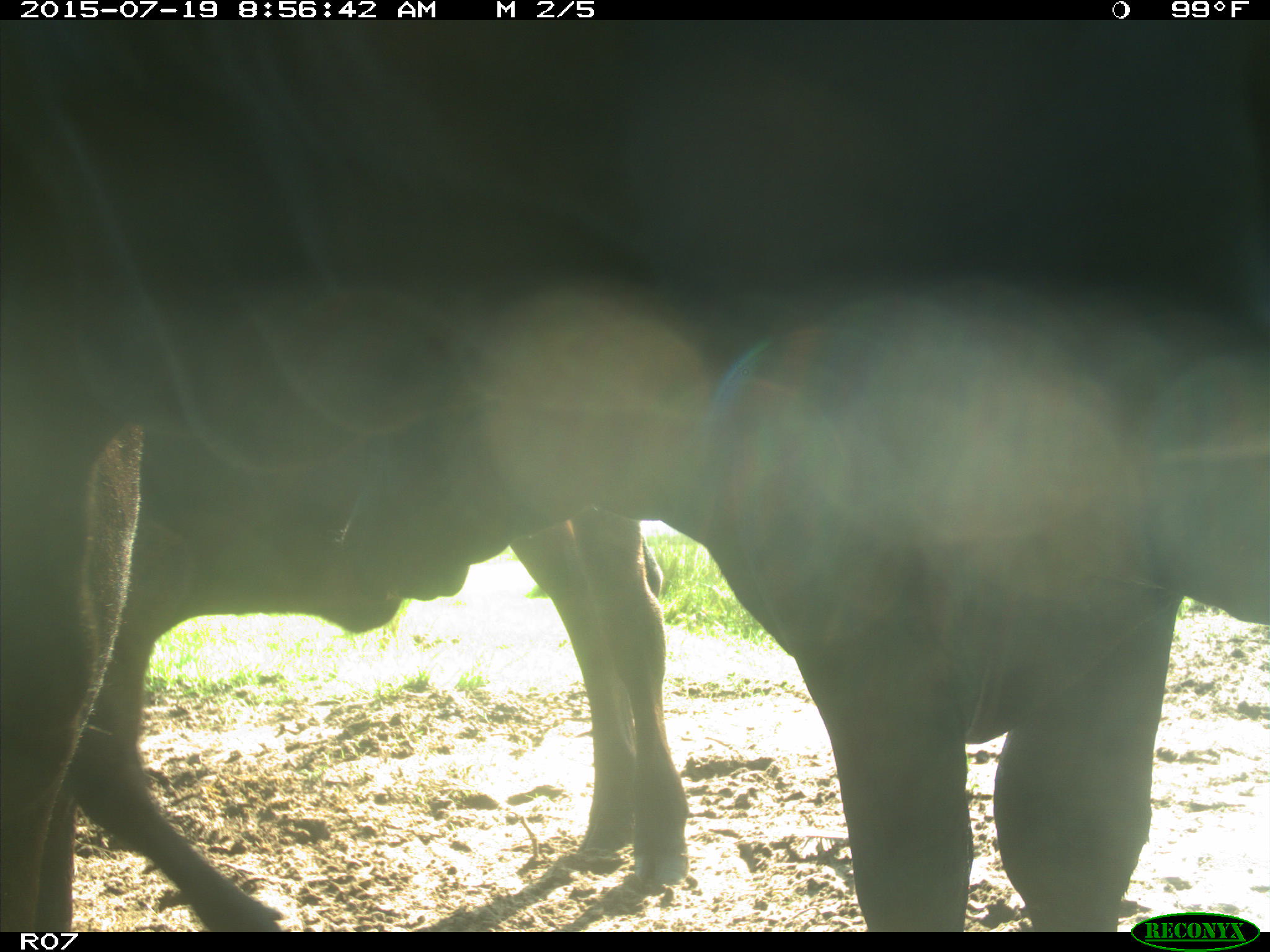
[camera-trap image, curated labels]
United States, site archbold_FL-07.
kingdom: Animalia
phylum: Chordata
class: Mammalia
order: Artiodactyla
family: Bovidae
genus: Bos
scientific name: Bos taurus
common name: domestic cow